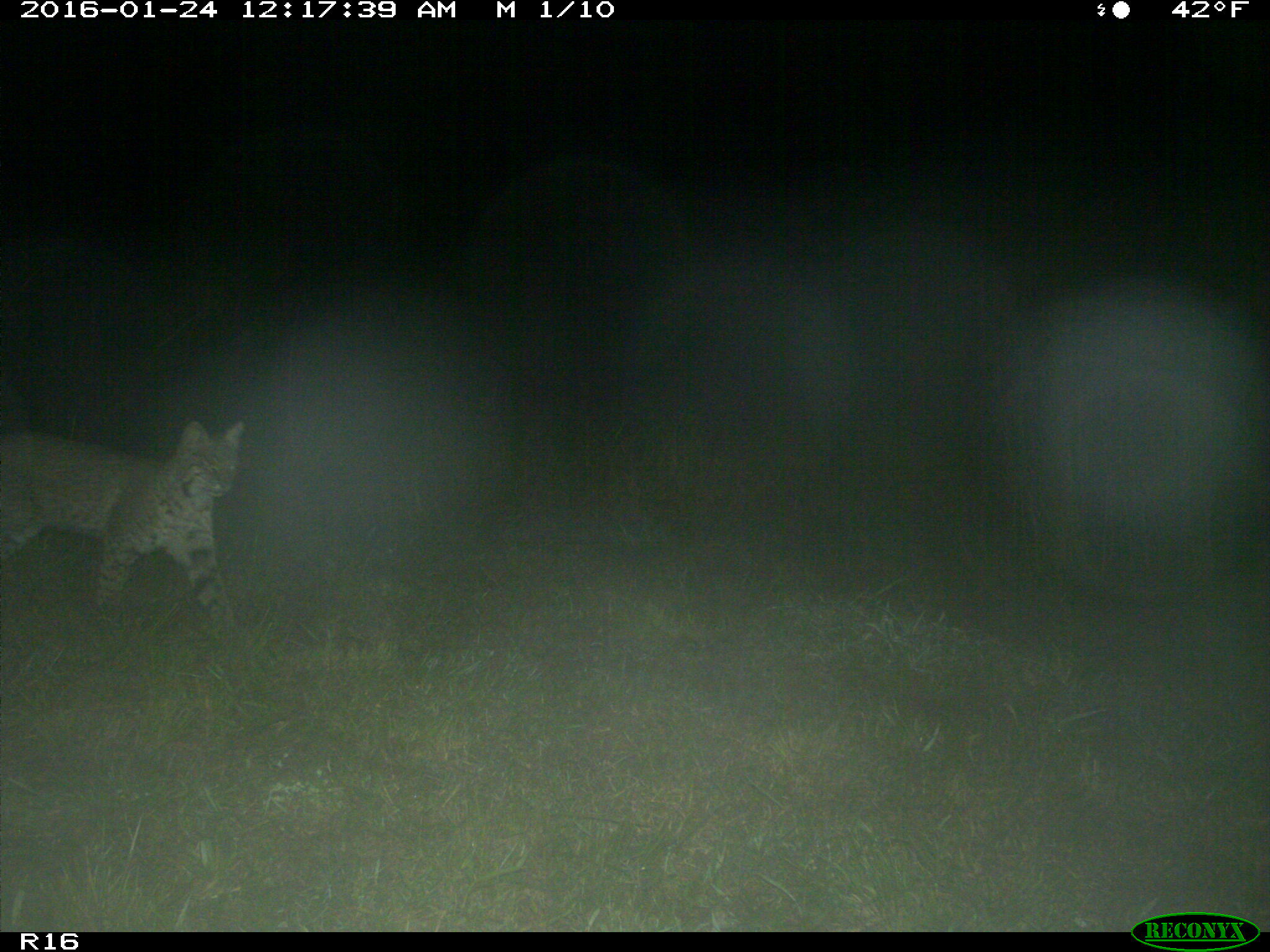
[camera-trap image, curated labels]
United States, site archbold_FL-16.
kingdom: Animalia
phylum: Chordata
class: Mammalia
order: Carnivora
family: Felidae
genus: Lynx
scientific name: Lynx rufus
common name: bobcat